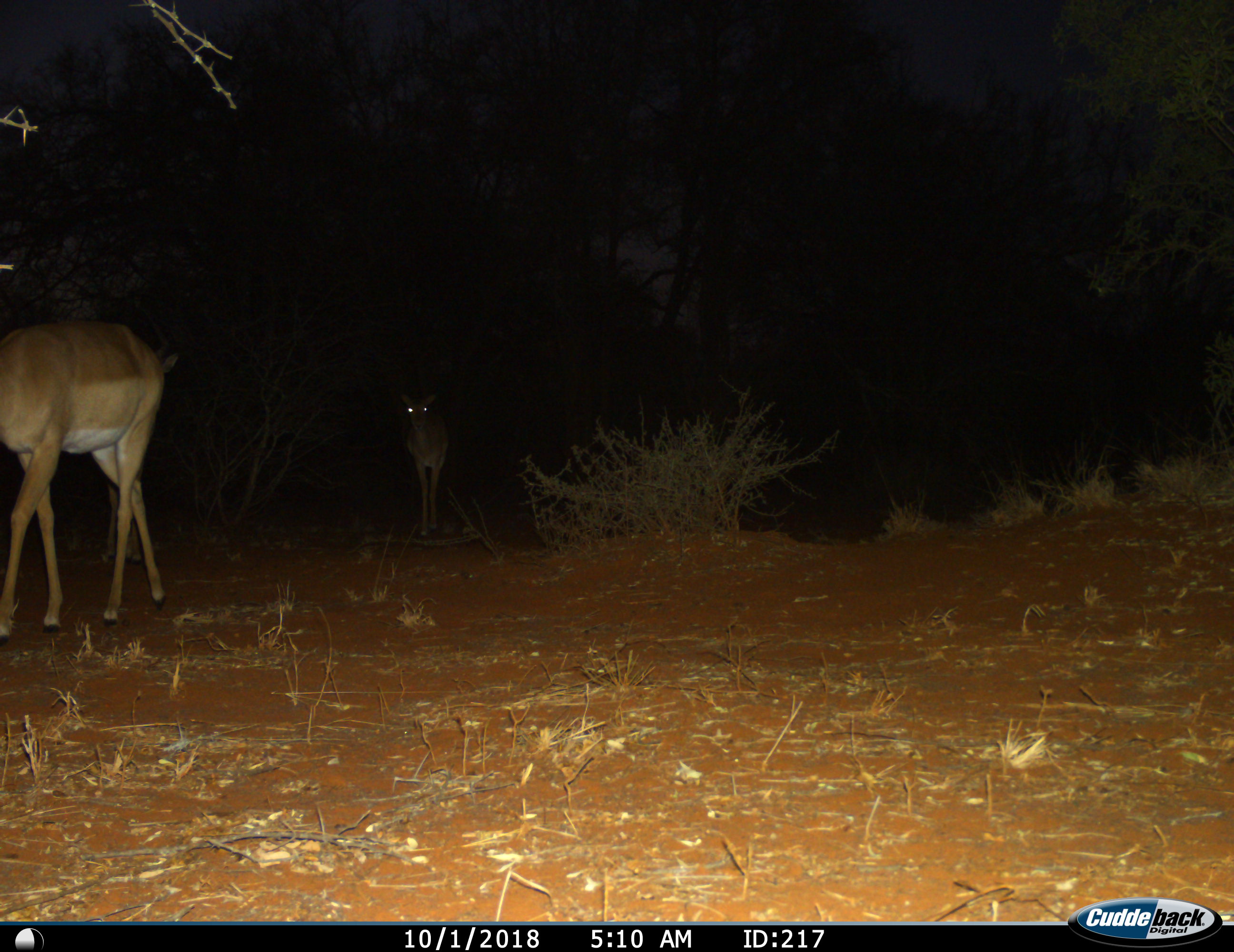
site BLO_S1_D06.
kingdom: Animalia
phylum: Chordata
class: Mammalia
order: Artiodactyla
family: Bovidae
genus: Aepyceros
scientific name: Aepyceros melampus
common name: impala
Impala (Aepyceros melampus), count 2. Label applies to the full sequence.